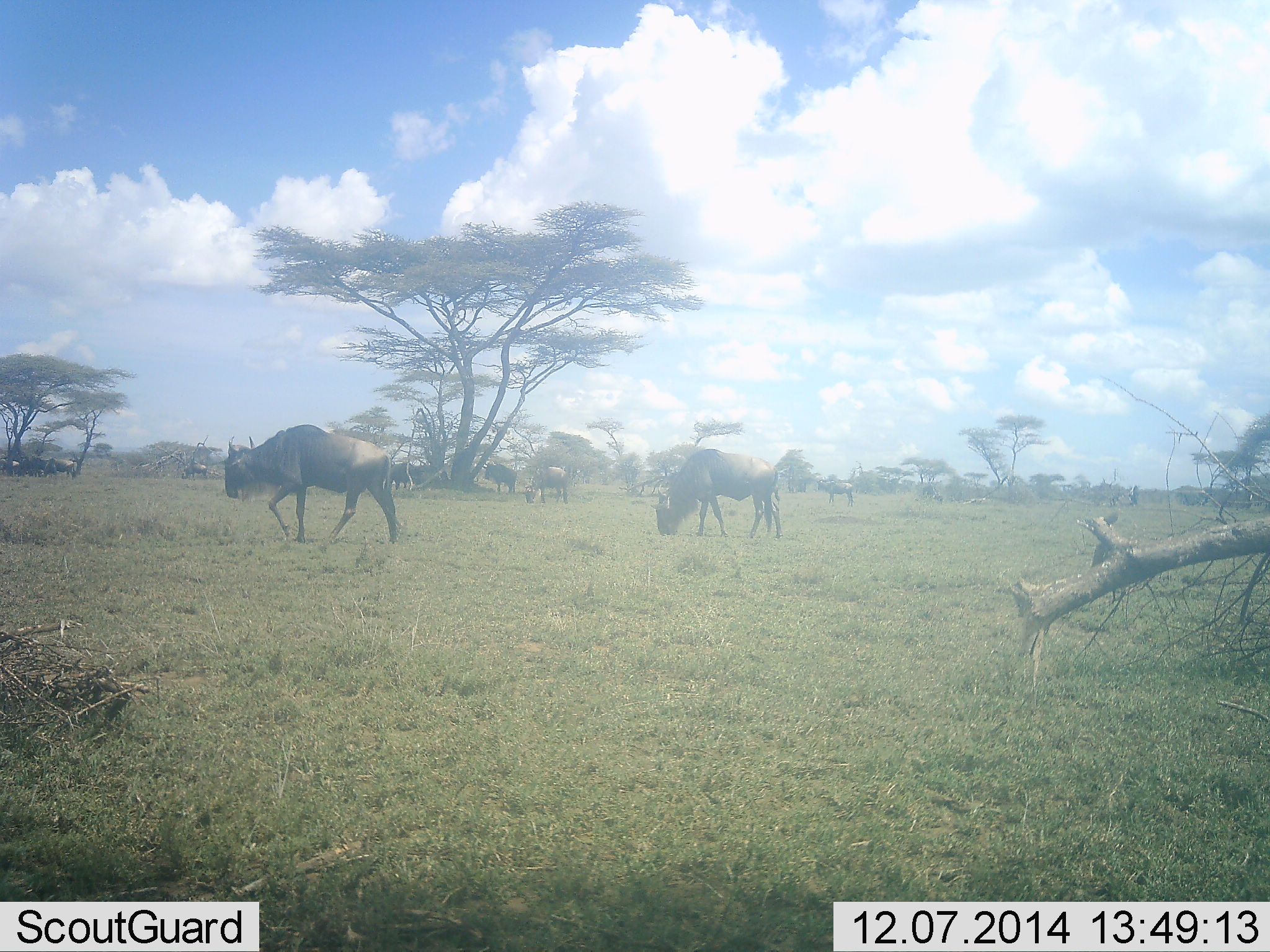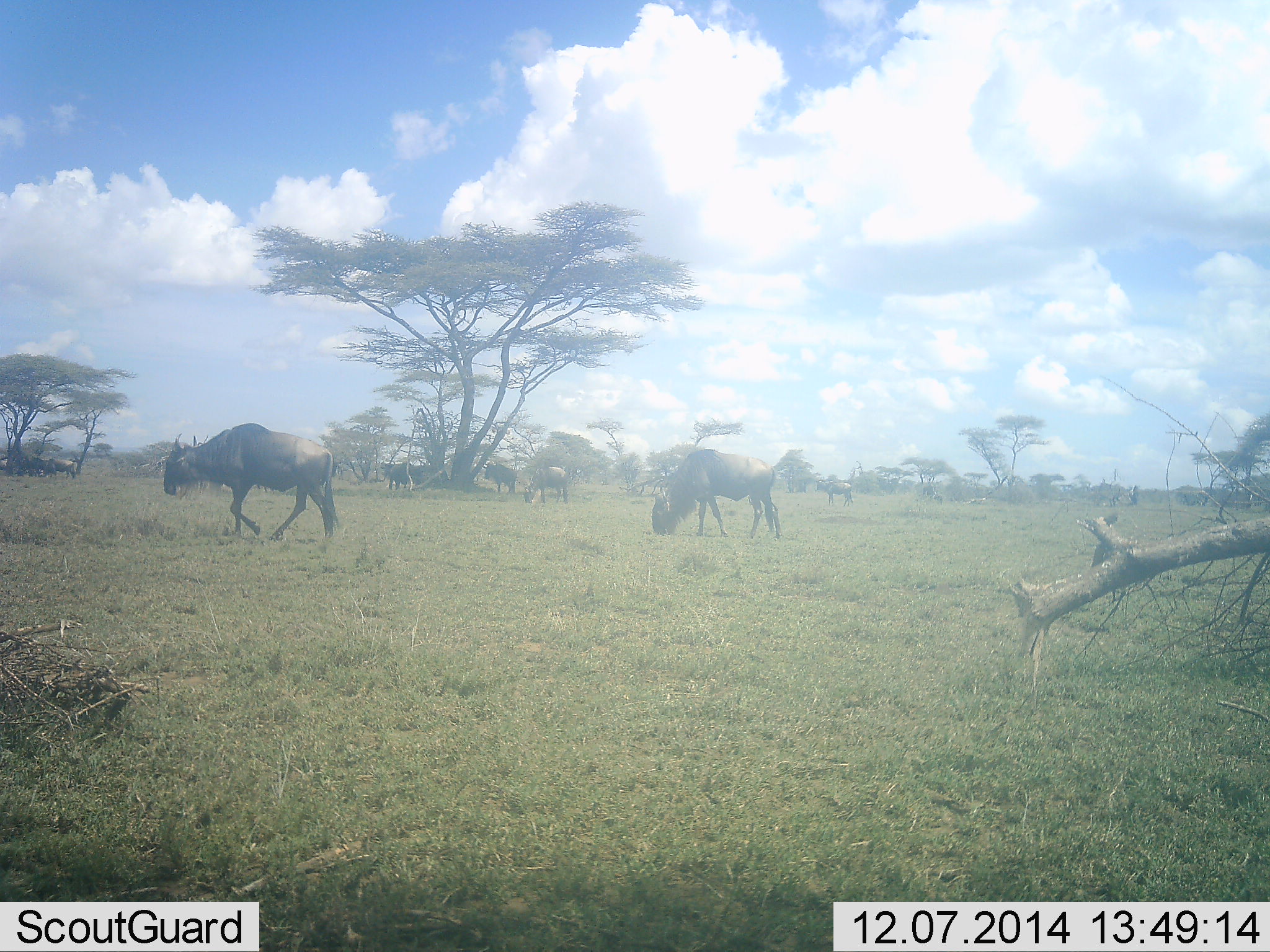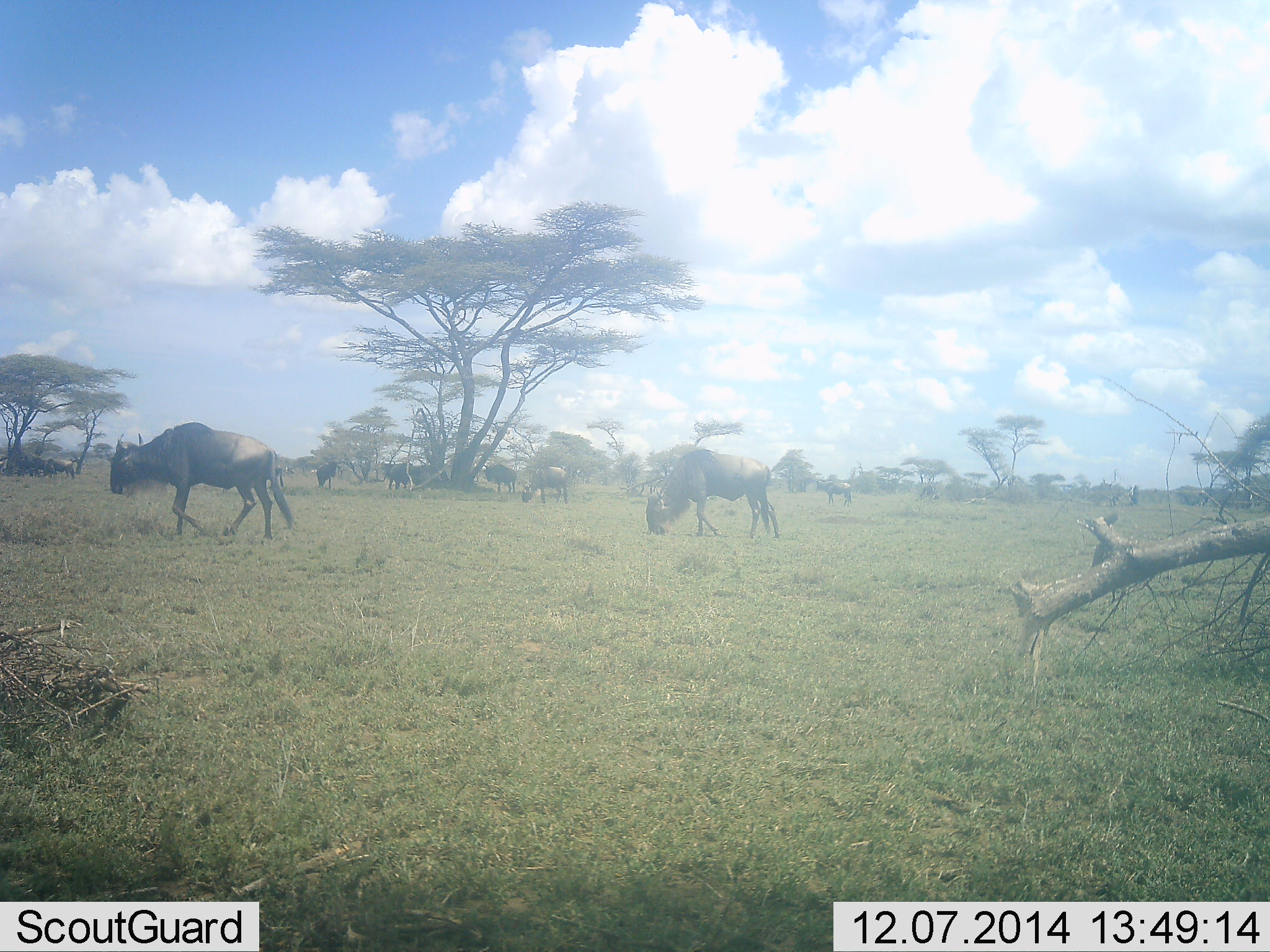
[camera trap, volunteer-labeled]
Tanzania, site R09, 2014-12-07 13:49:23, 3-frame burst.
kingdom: Animalia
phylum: Chordata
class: Mammalia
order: Artiodactyla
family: Bovidae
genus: Connochaetes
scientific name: Connochaetes taurinus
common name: blue wildebeest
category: wildebeest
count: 10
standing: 40%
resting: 10%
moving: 80%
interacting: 0%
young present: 0%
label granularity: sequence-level